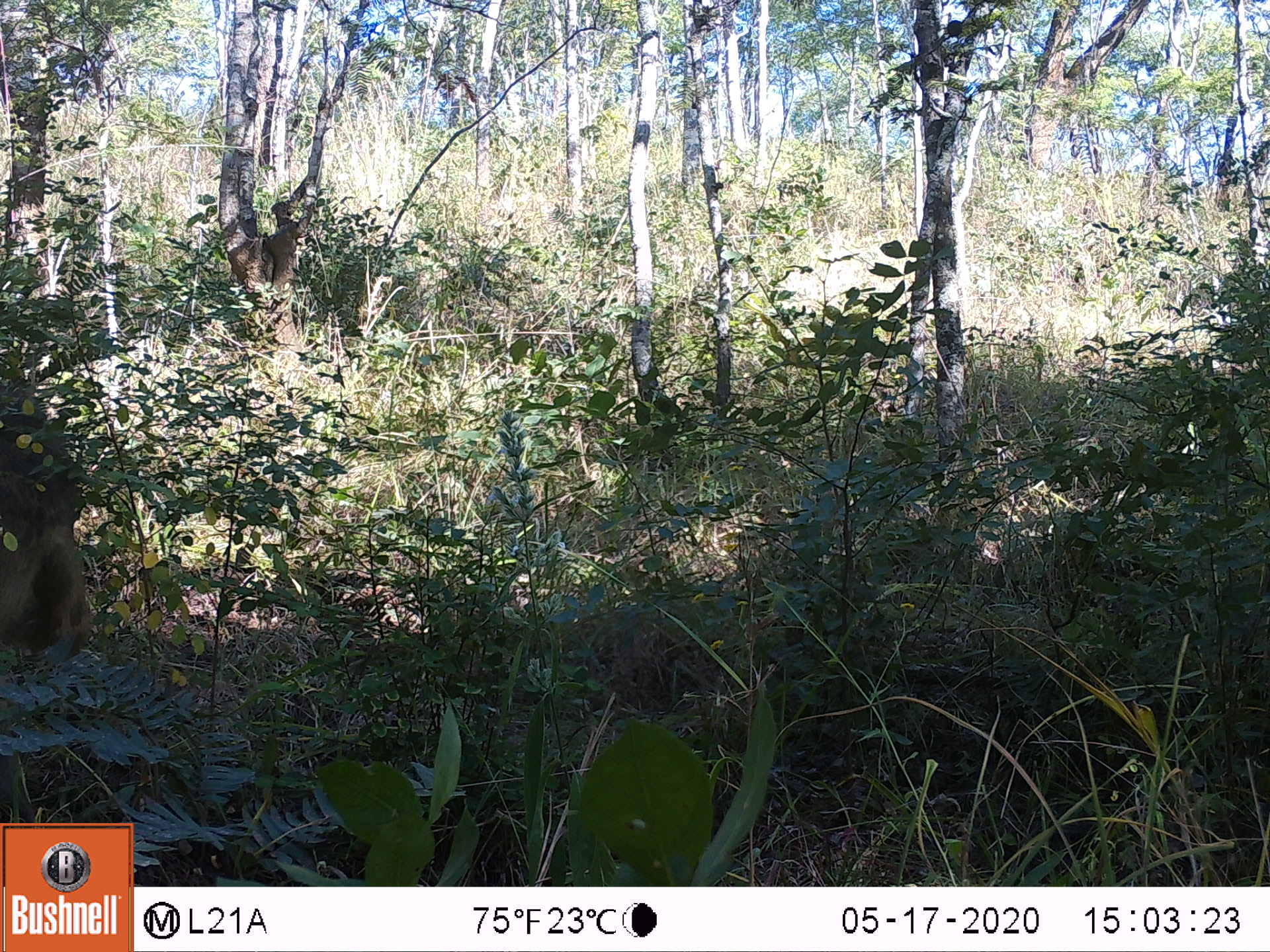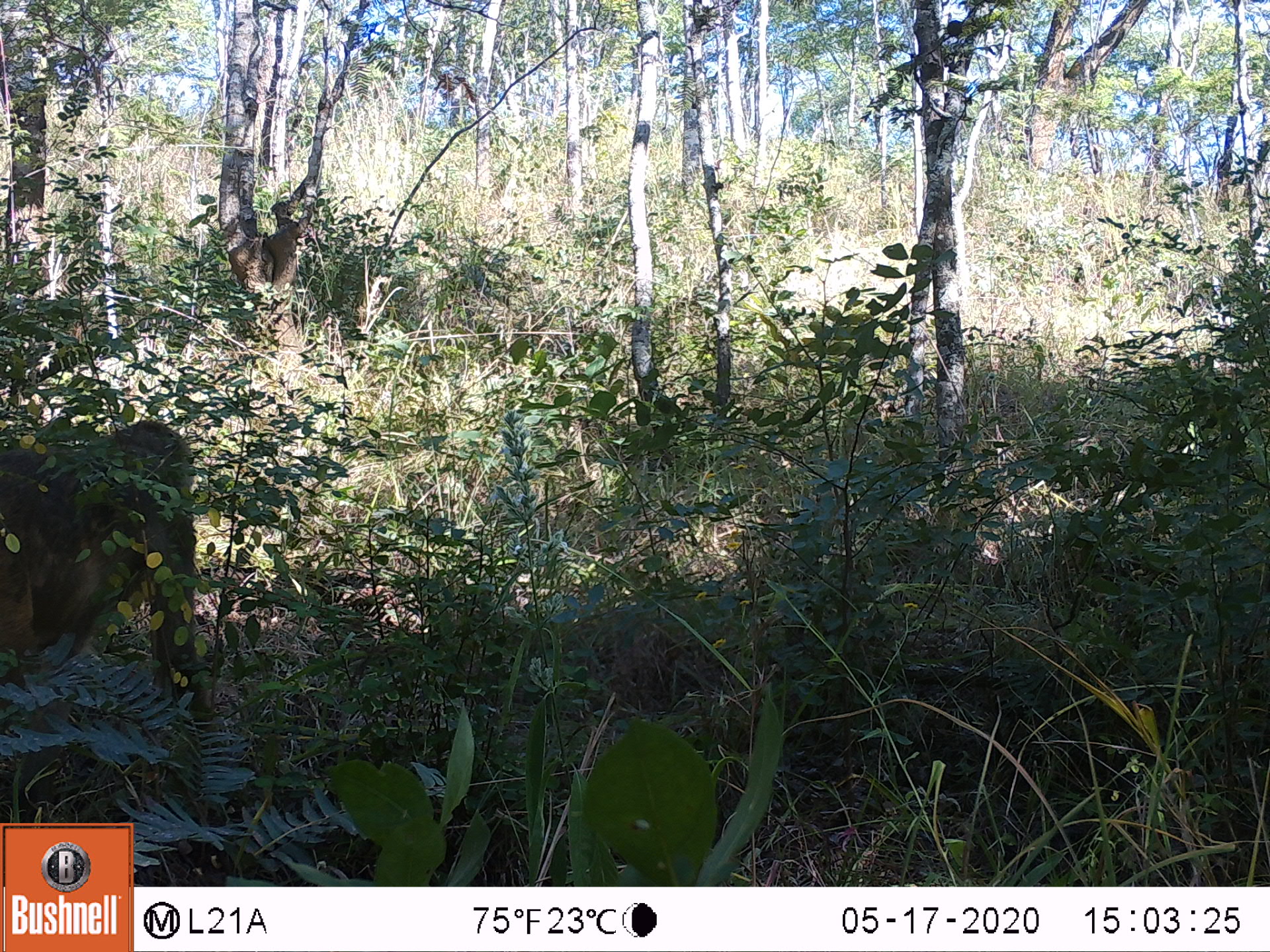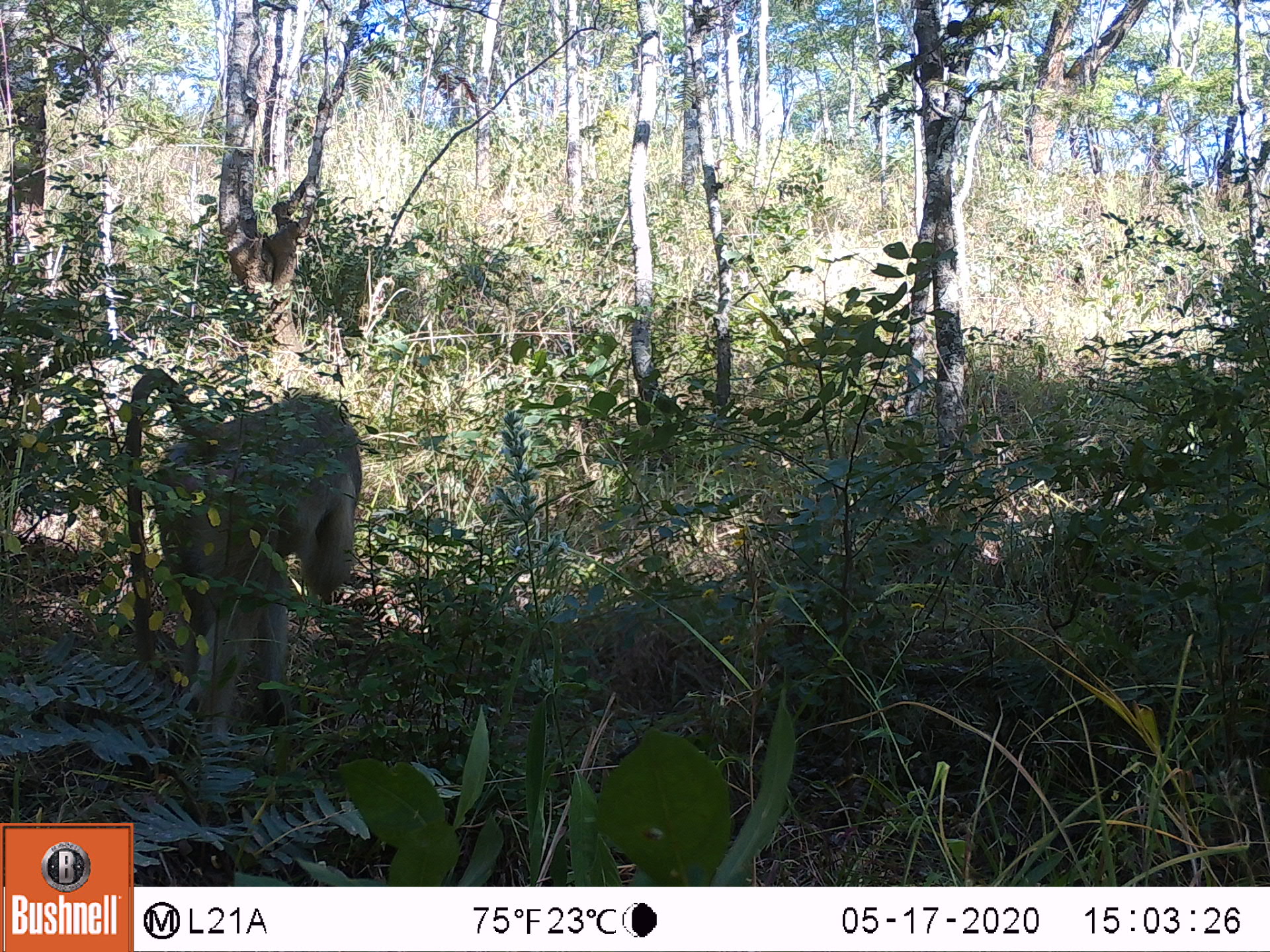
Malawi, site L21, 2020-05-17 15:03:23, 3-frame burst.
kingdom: Animalia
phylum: Chordata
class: Mammalia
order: Primates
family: Cercopithecidae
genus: Papio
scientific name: Papio cynocephalus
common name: yellow baboon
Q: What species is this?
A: Yellow baboon (Papio cynocephalus).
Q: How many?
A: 1.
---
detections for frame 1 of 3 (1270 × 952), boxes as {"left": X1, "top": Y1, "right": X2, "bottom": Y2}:
yellow baboon: {"left": 0, "top": 404, "right": 120, "bottom": 683}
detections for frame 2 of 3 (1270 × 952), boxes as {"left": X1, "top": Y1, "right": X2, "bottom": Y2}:
yellow baboon: {"left": 0, "top": 409, "right": 211, "bottom": 740}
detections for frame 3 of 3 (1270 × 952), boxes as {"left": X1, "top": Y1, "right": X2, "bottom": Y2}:
yellow baboon: {"left": 116, "top": 368, "right": 366, "bottom": 766}